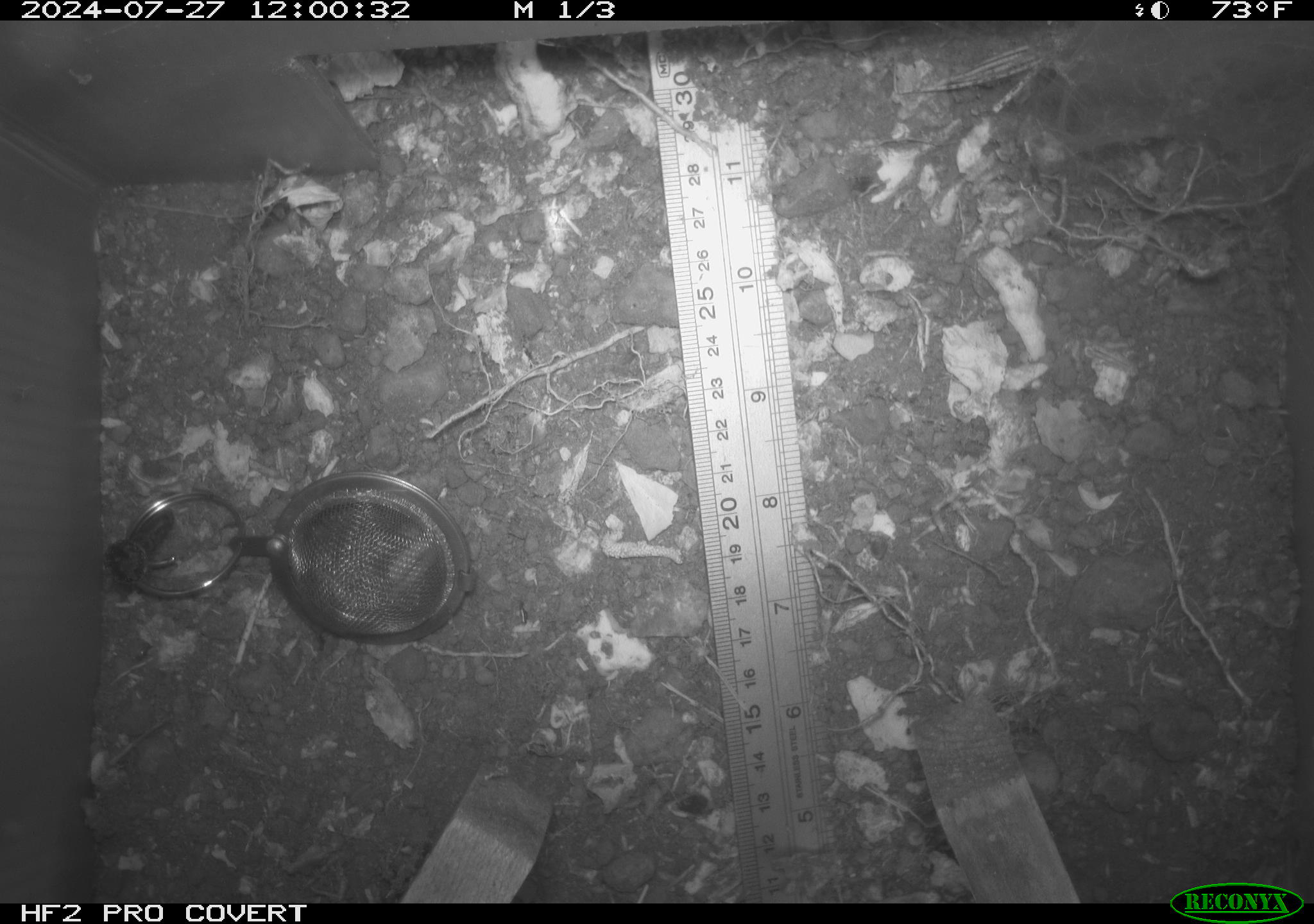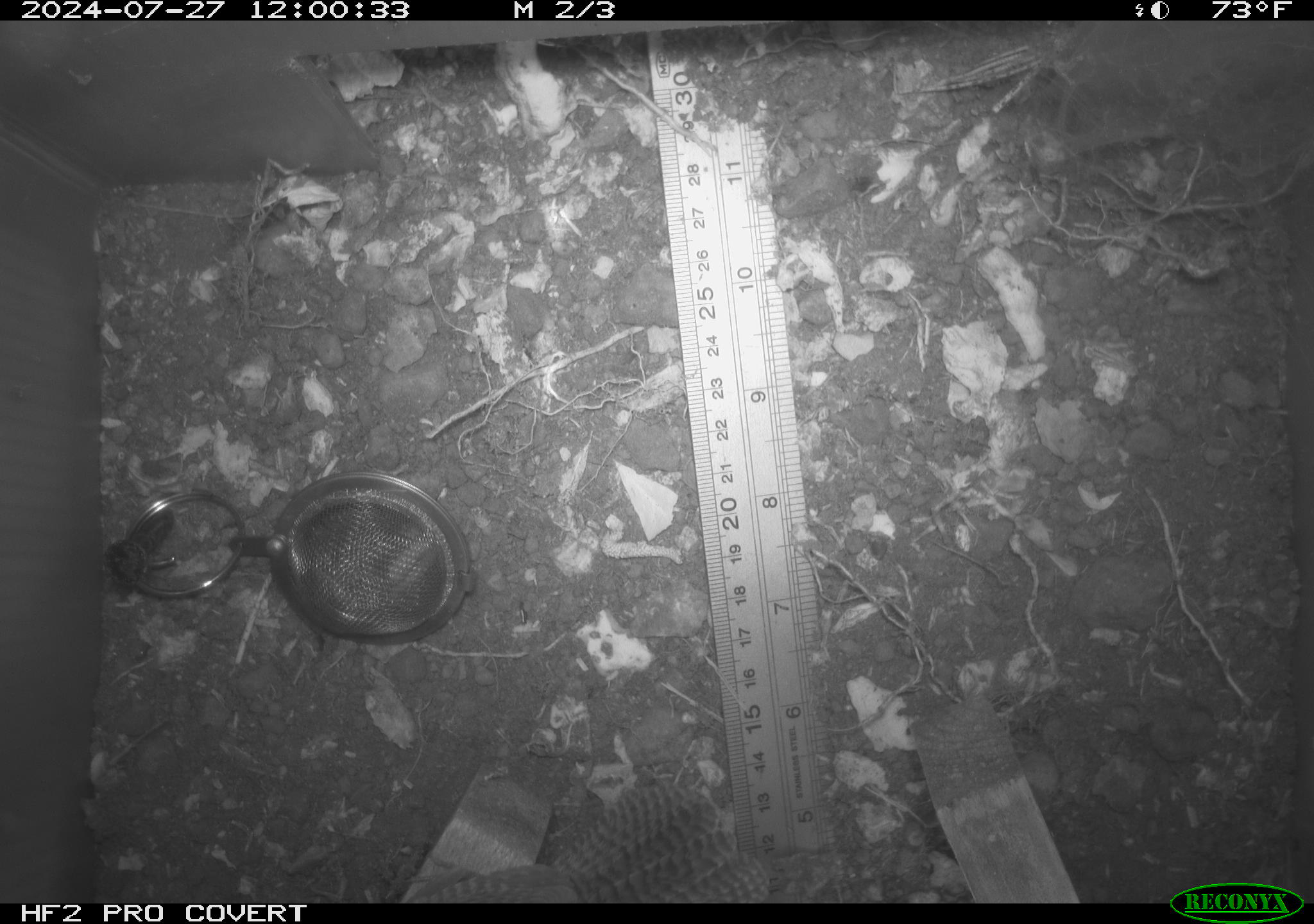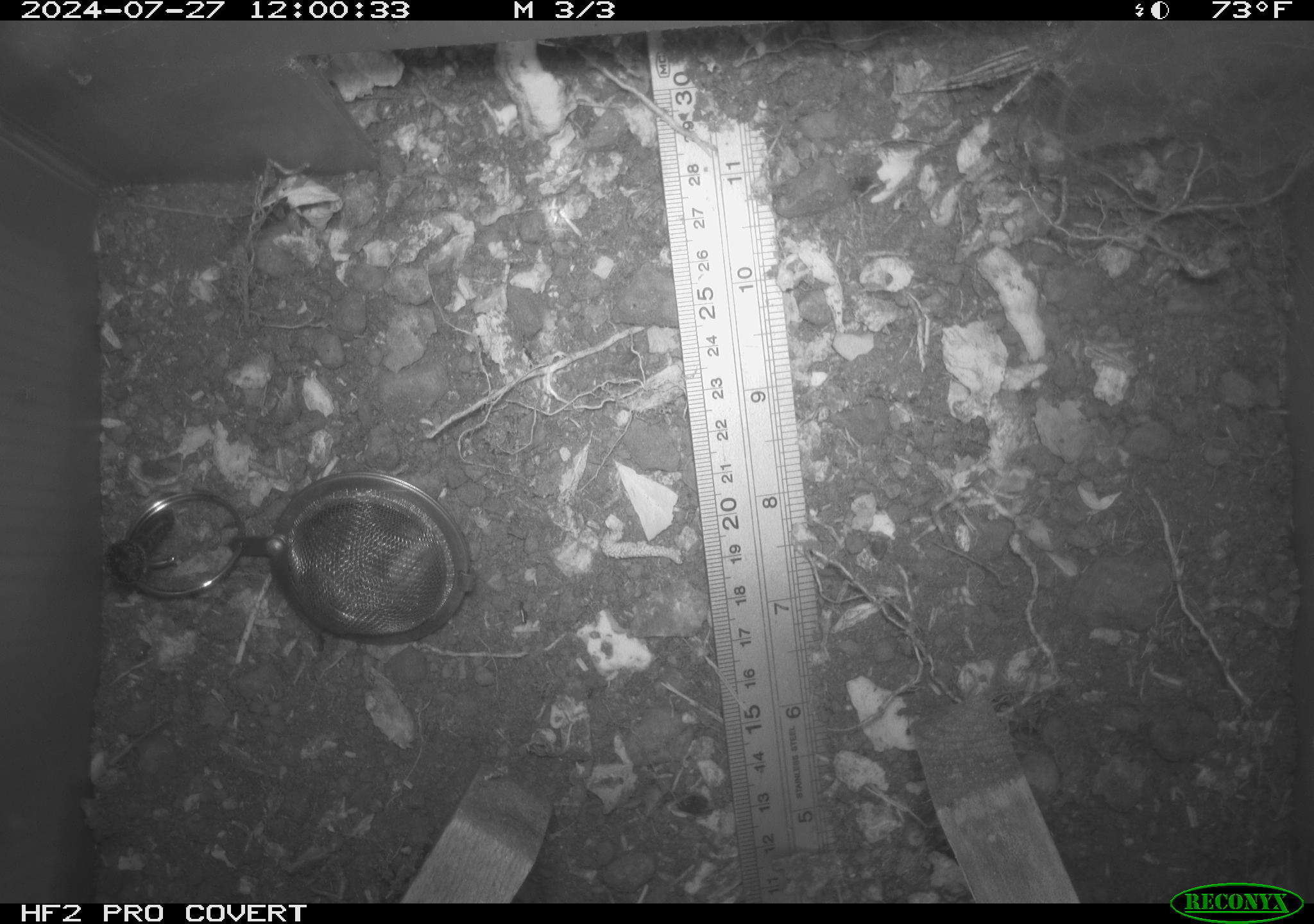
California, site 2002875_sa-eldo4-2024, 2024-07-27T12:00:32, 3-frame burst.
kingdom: Animalia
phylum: Chordata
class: Aves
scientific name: Aves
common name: bird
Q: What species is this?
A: Bird (Aves).